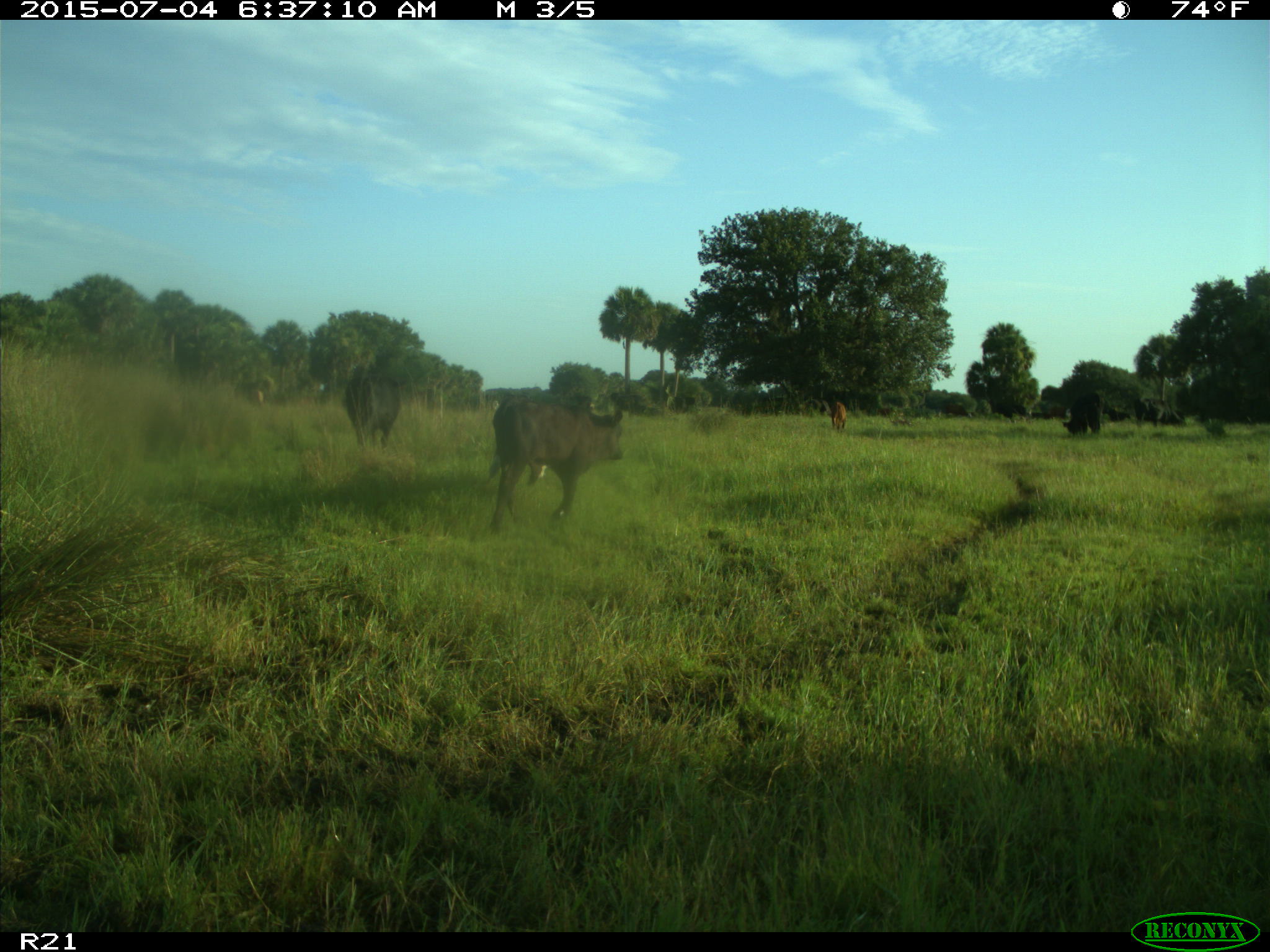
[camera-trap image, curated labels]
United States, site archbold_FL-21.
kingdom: Animalia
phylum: Chordata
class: Mammalia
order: Artiodactyla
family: Bovidae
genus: Bos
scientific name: Bos taurus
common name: domestic cow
Bos taurus (domestic cow).